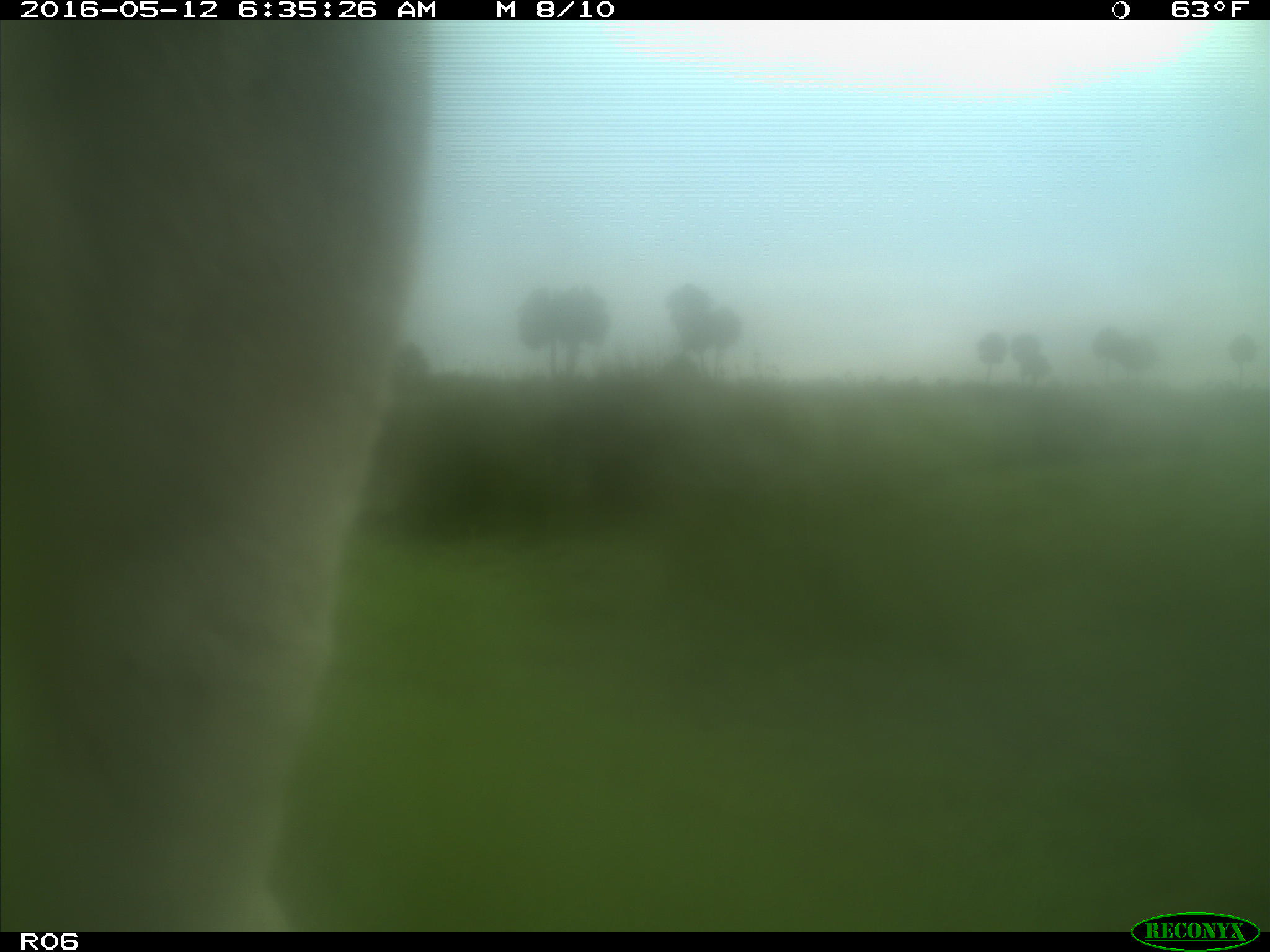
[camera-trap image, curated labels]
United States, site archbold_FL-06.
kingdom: Animalia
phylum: Chordata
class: Mammalia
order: Artiodactyla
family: Bovidae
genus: Bos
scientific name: Bos taurus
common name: domestic cow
Bos taurus (domestic cow).